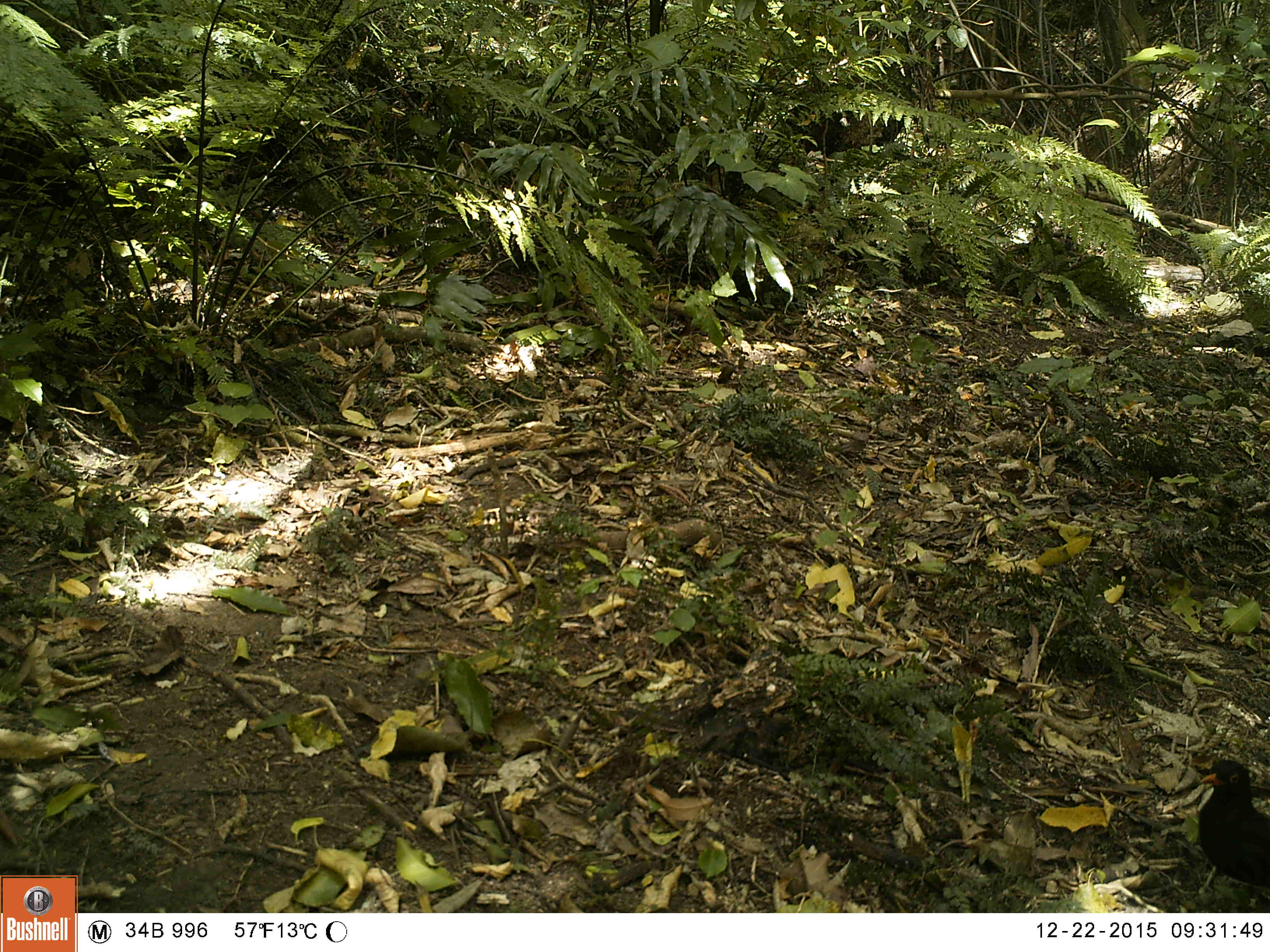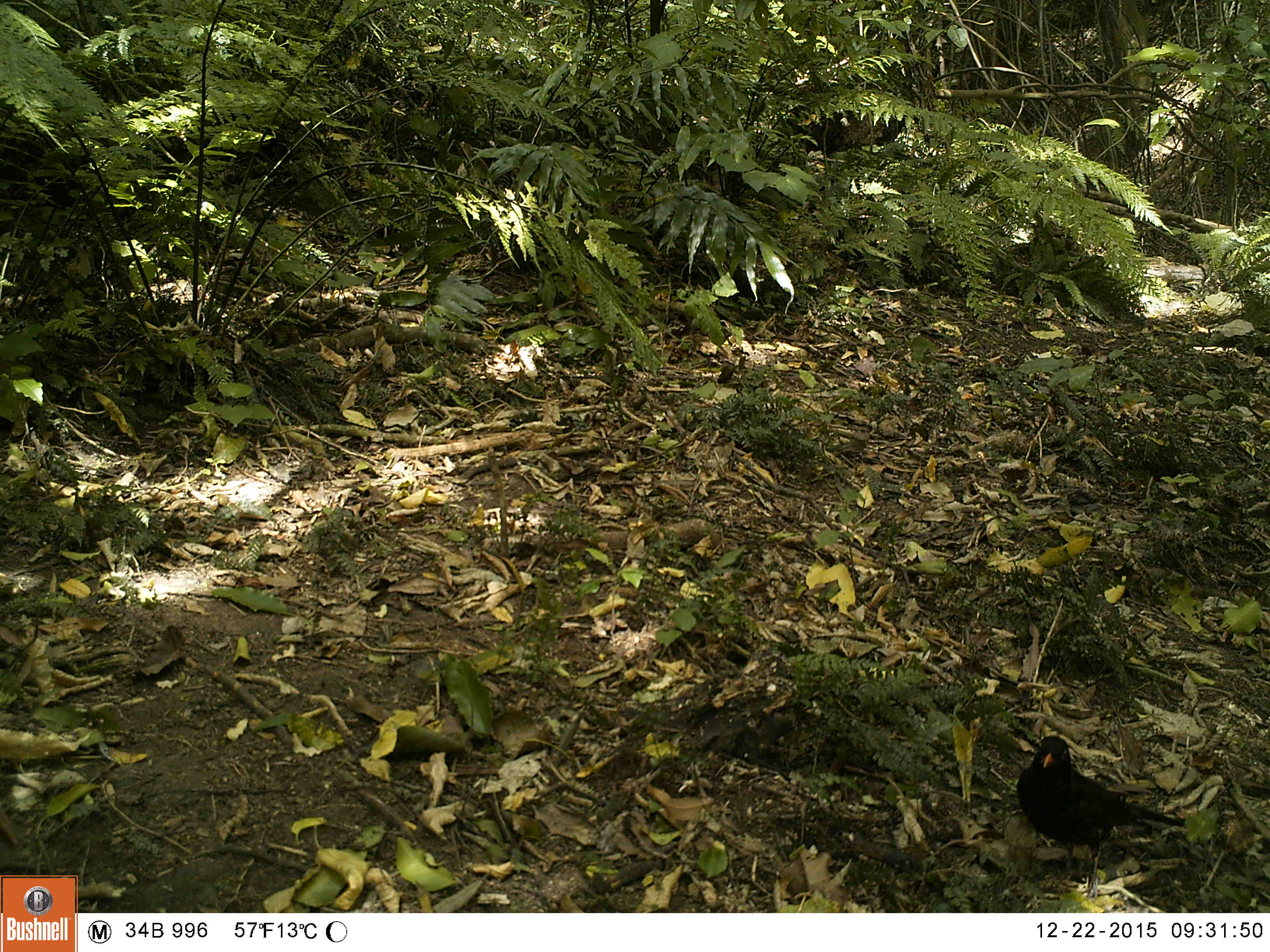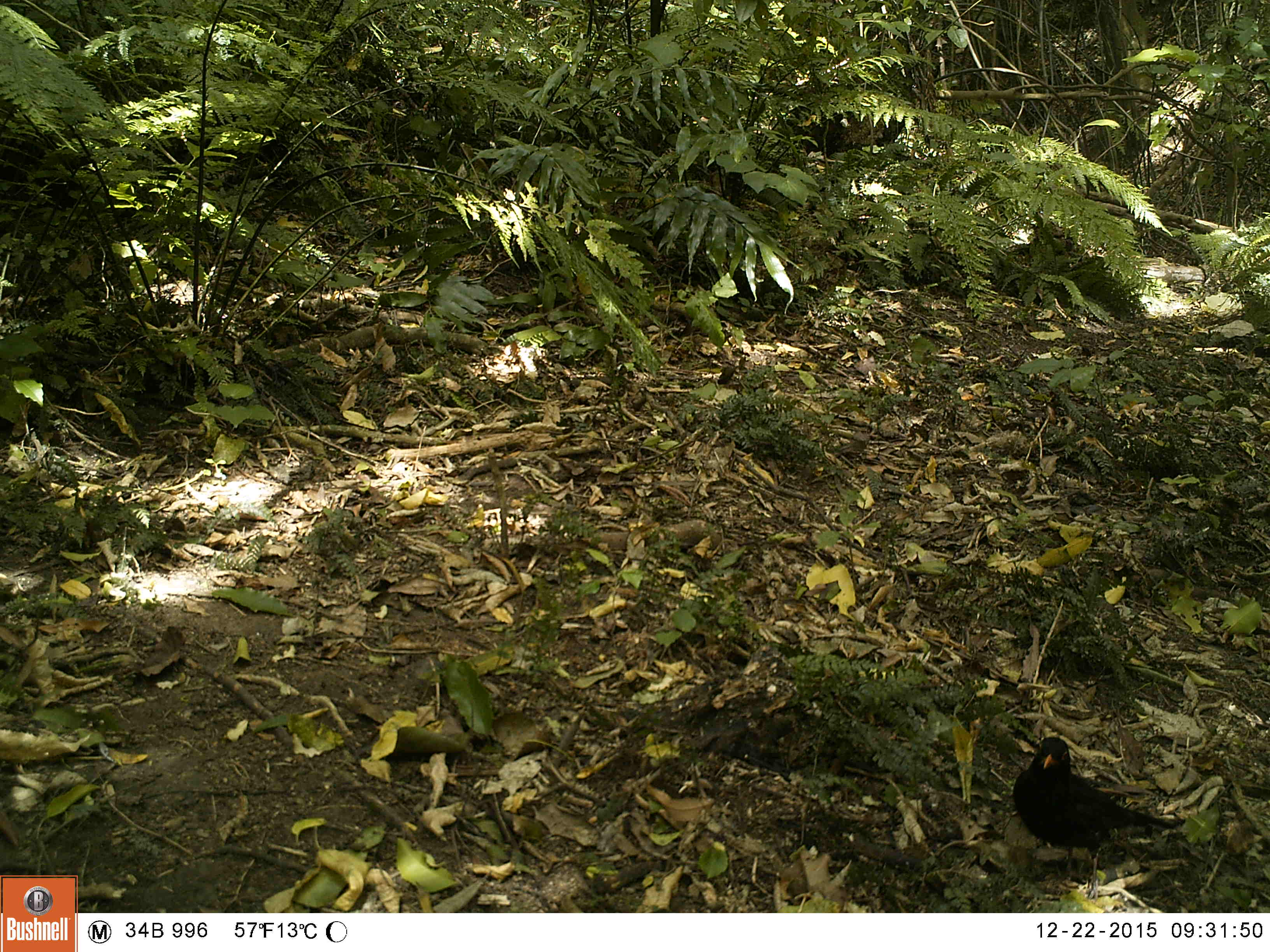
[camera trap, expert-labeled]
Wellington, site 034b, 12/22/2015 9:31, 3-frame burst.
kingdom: Animalia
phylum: Chordata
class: Aves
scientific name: Aves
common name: bird